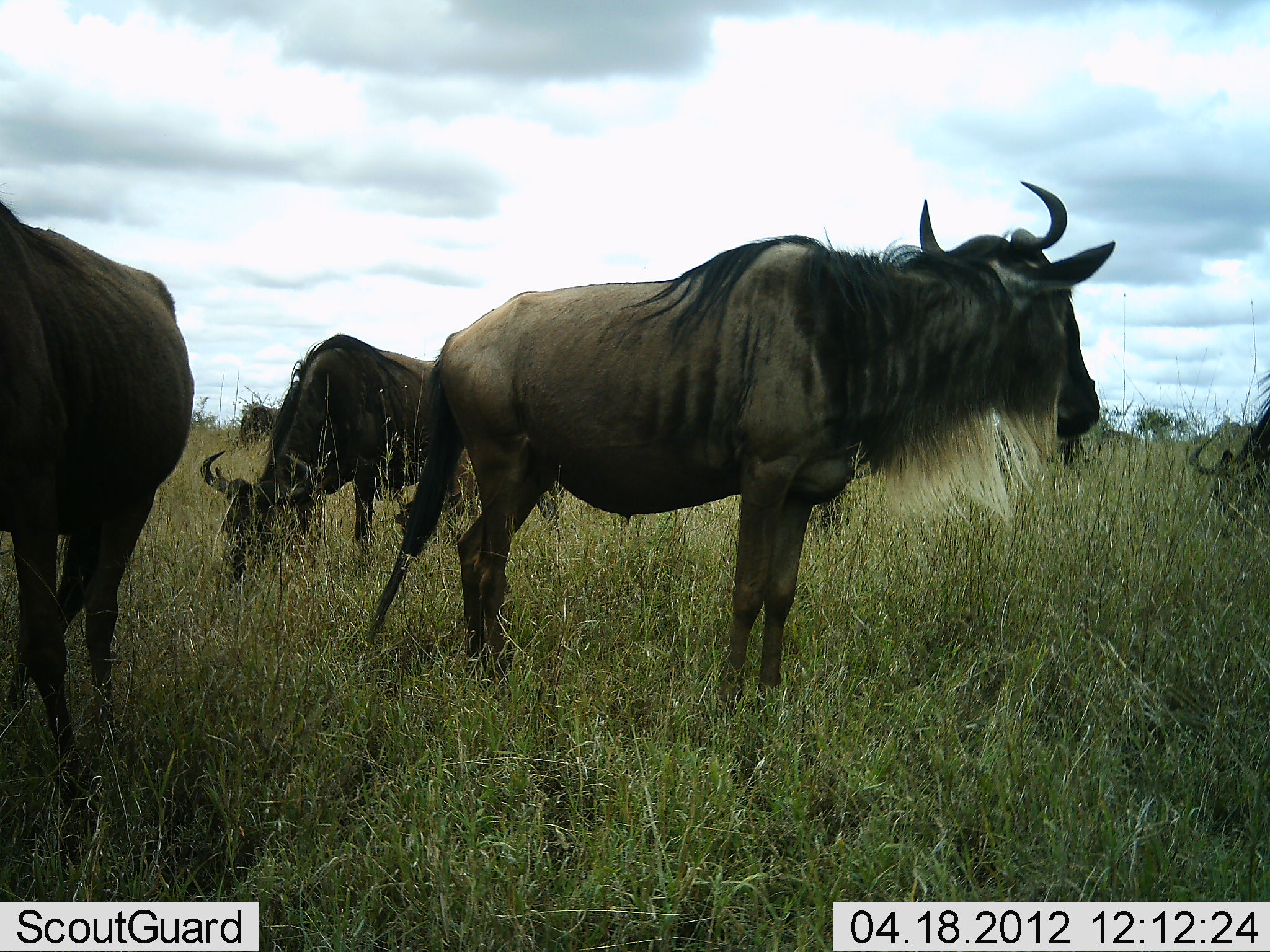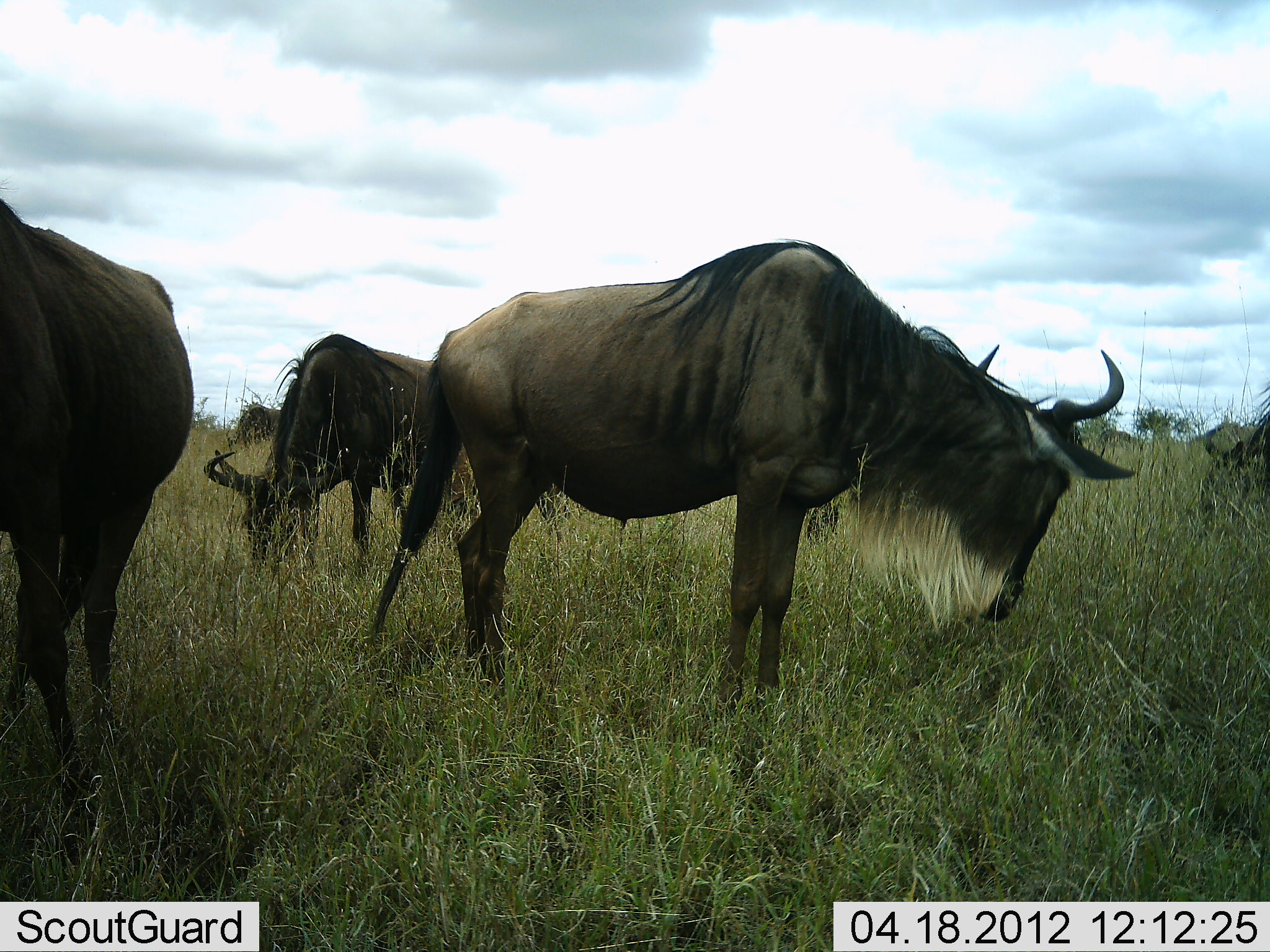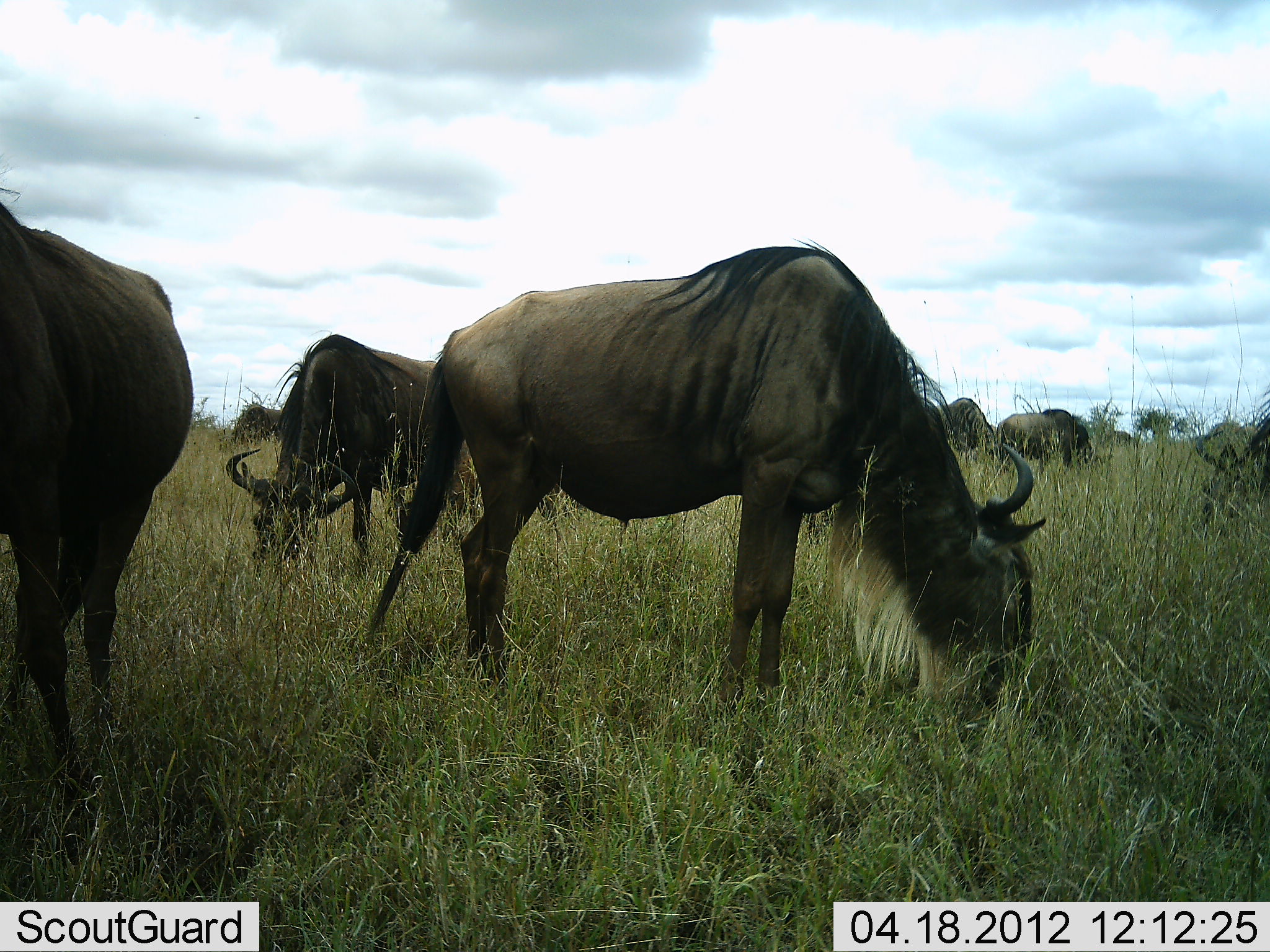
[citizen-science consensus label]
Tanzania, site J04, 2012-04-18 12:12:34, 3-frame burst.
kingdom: Animalia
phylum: Chordata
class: Mammalia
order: Artiodactyla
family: Bovidae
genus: Connochaetes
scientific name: Connochaetes taurinus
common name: blue wildebeest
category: wildebeest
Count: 7.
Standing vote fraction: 32%.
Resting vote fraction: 0%.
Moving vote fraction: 6%.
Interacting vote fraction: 0%.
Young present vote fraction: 0%.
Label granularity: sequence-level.